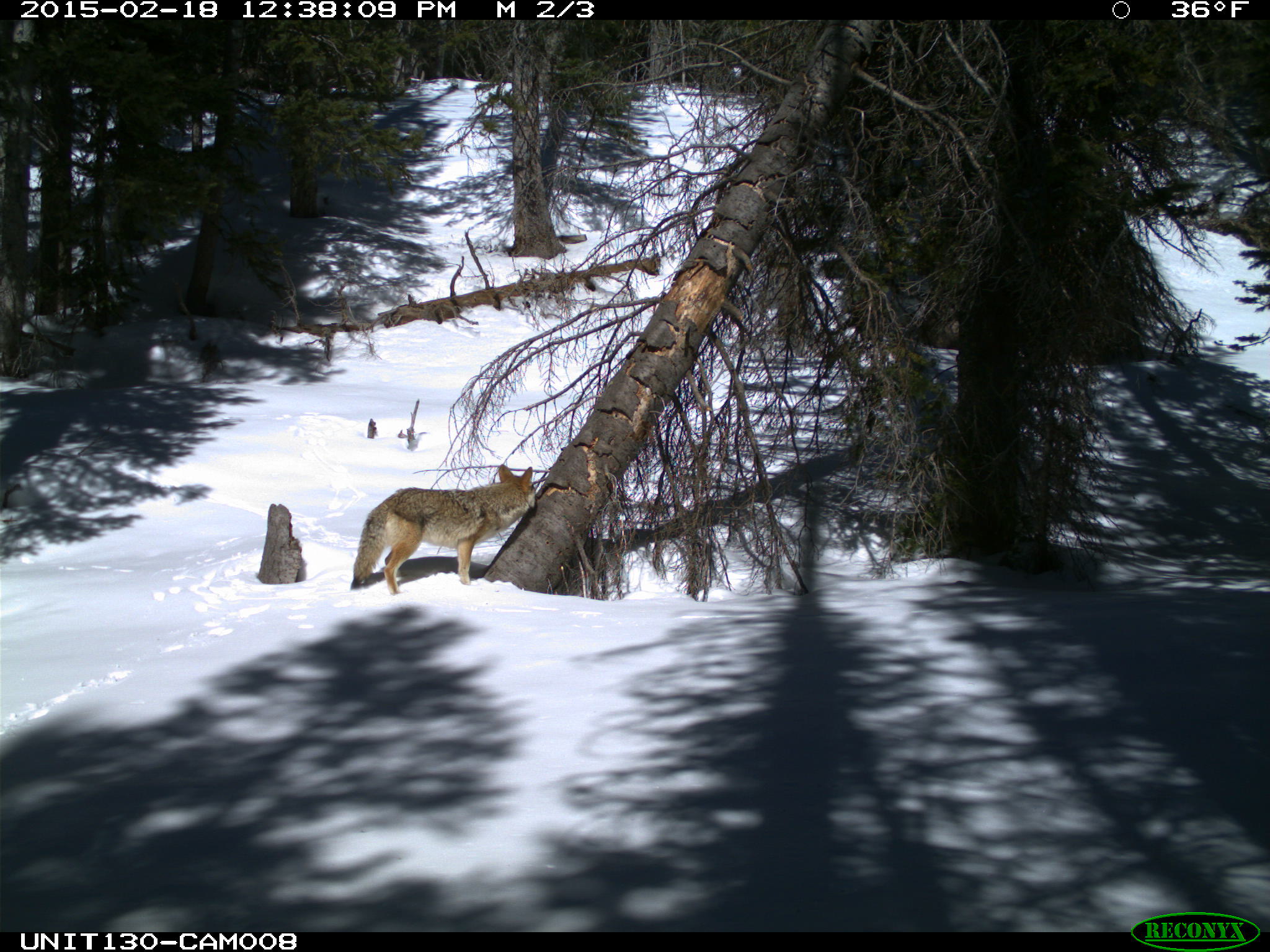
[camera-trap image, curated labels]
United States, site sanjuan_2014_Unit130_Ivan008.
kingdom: Animalia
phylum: Chordata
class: Mammalia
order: Carnivora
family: Canidae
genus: Canis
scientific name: Canis latrans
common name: coyote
Canis latrans (coyote).